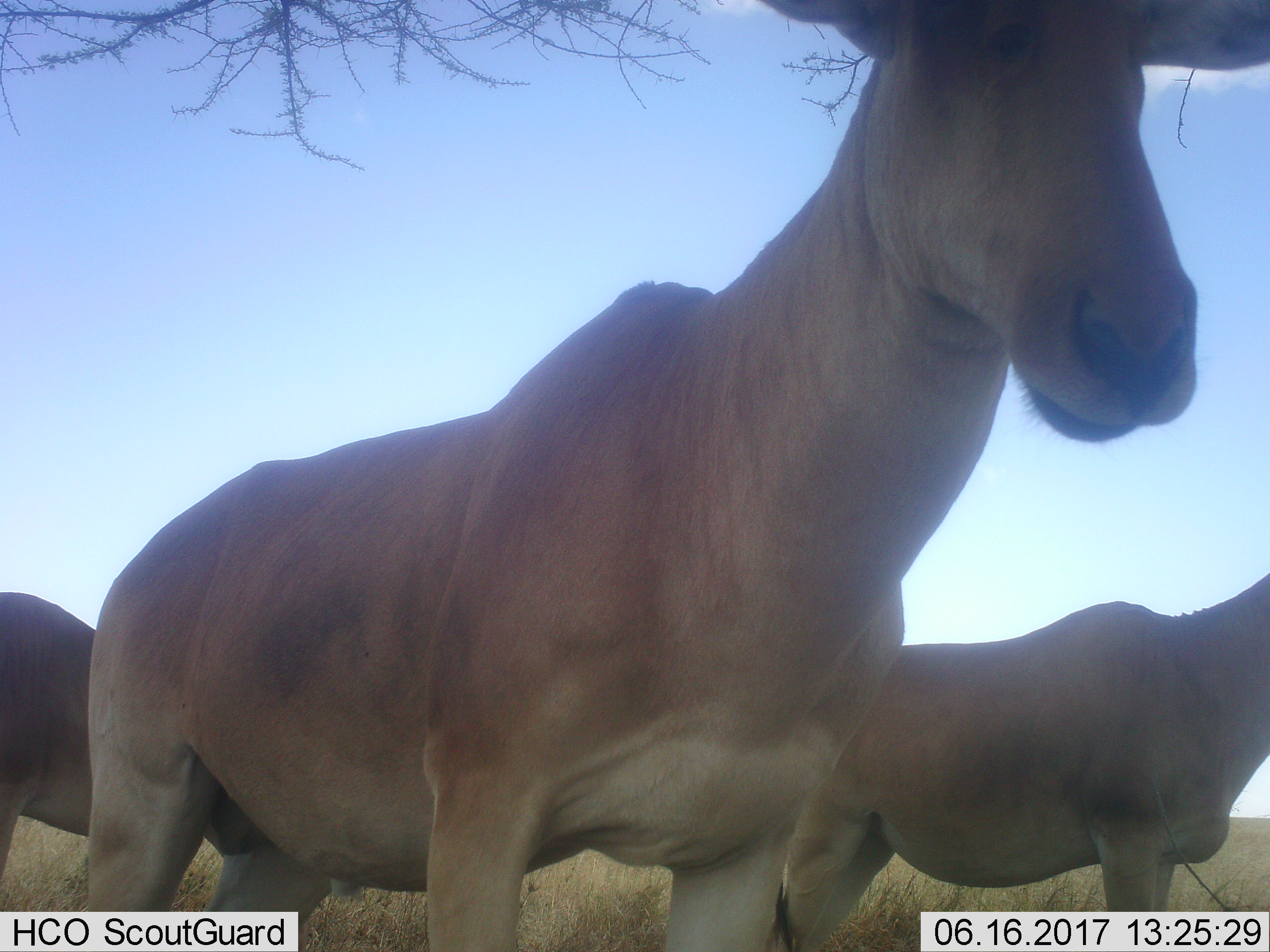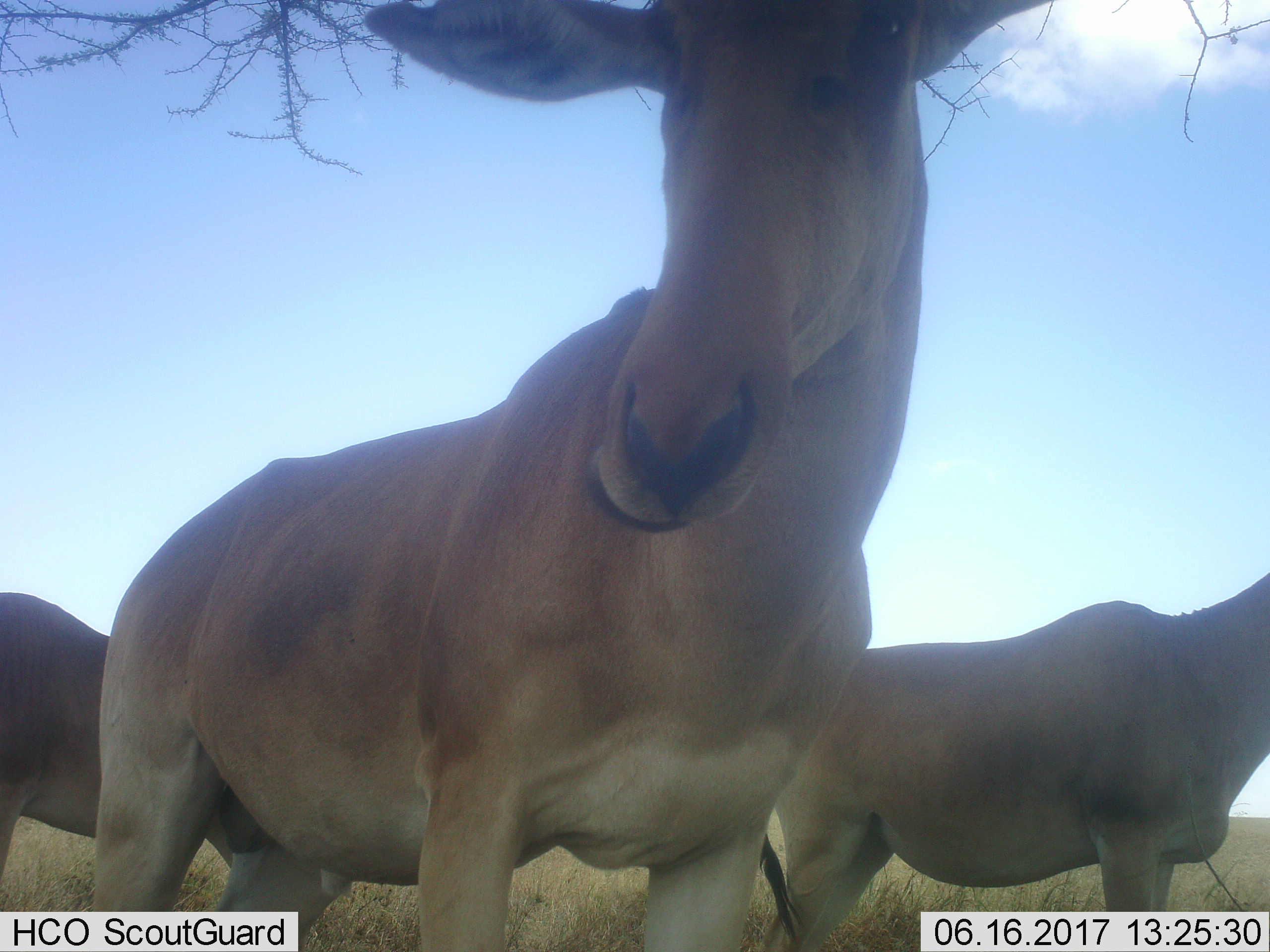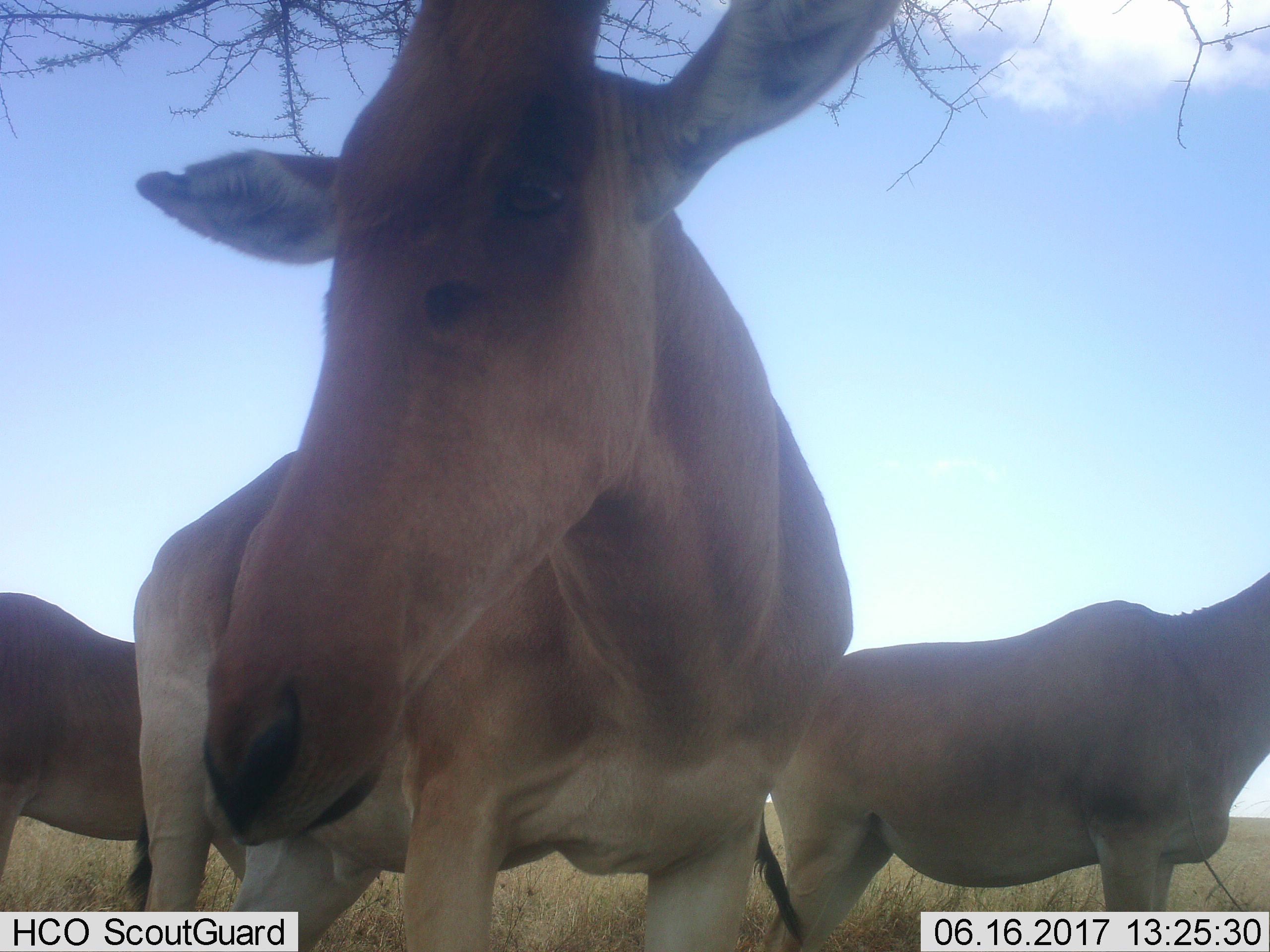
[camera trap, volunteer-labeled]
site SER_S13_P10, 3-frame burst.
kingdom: Animalia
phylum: Chordata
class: Mammalia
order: Artiodactyla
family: Bovidae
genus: Alcelaphus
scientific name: Alcelaphus buselaphus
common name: hartebeest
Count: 3.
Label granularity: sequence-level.